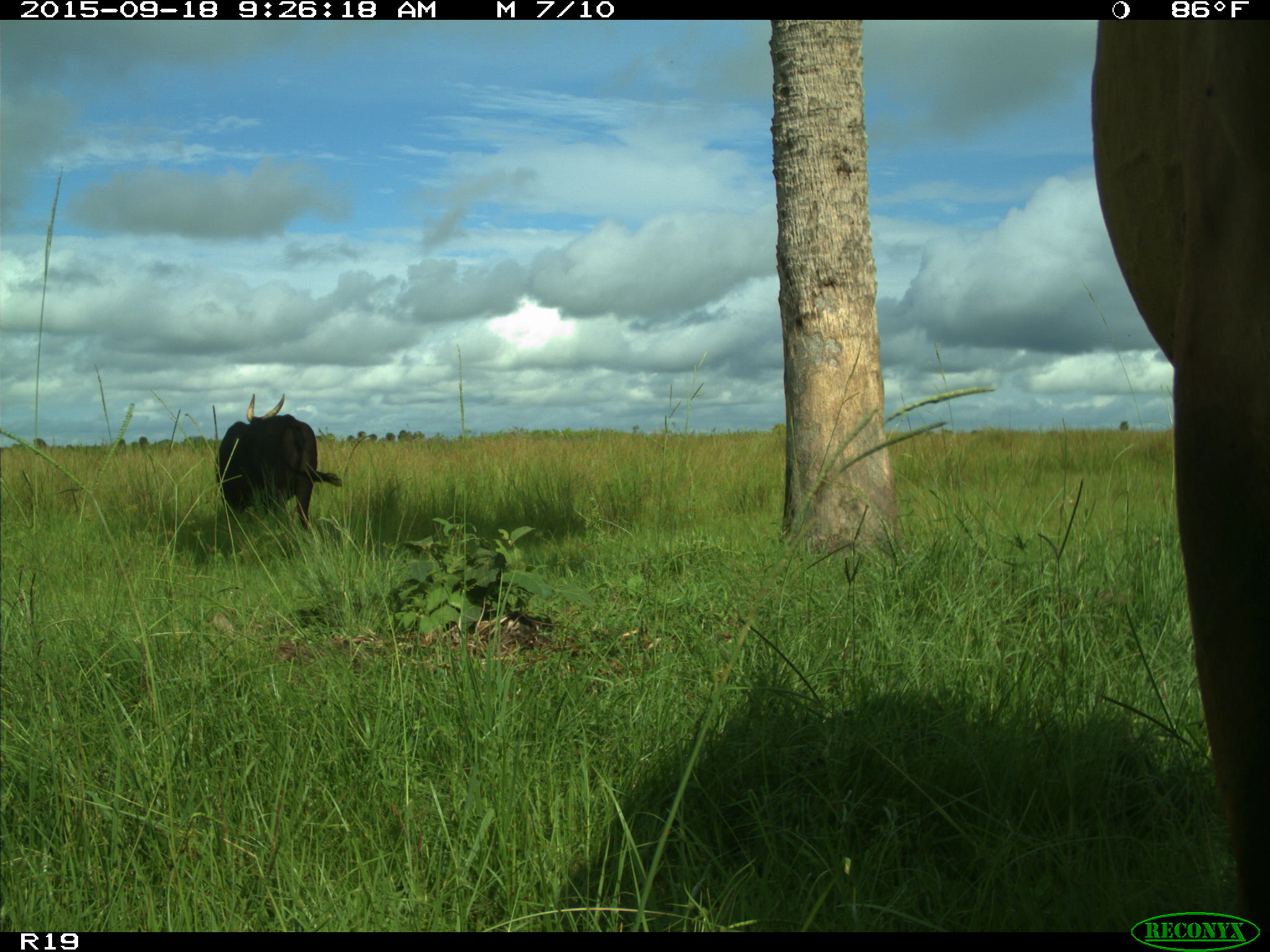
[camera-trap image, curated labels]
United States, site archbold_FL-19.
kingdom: Animalia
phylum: Chordata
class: Mammalia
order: Artiodactyla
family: Bovidae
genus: Bos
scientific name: Bos taurus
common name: domestic cow